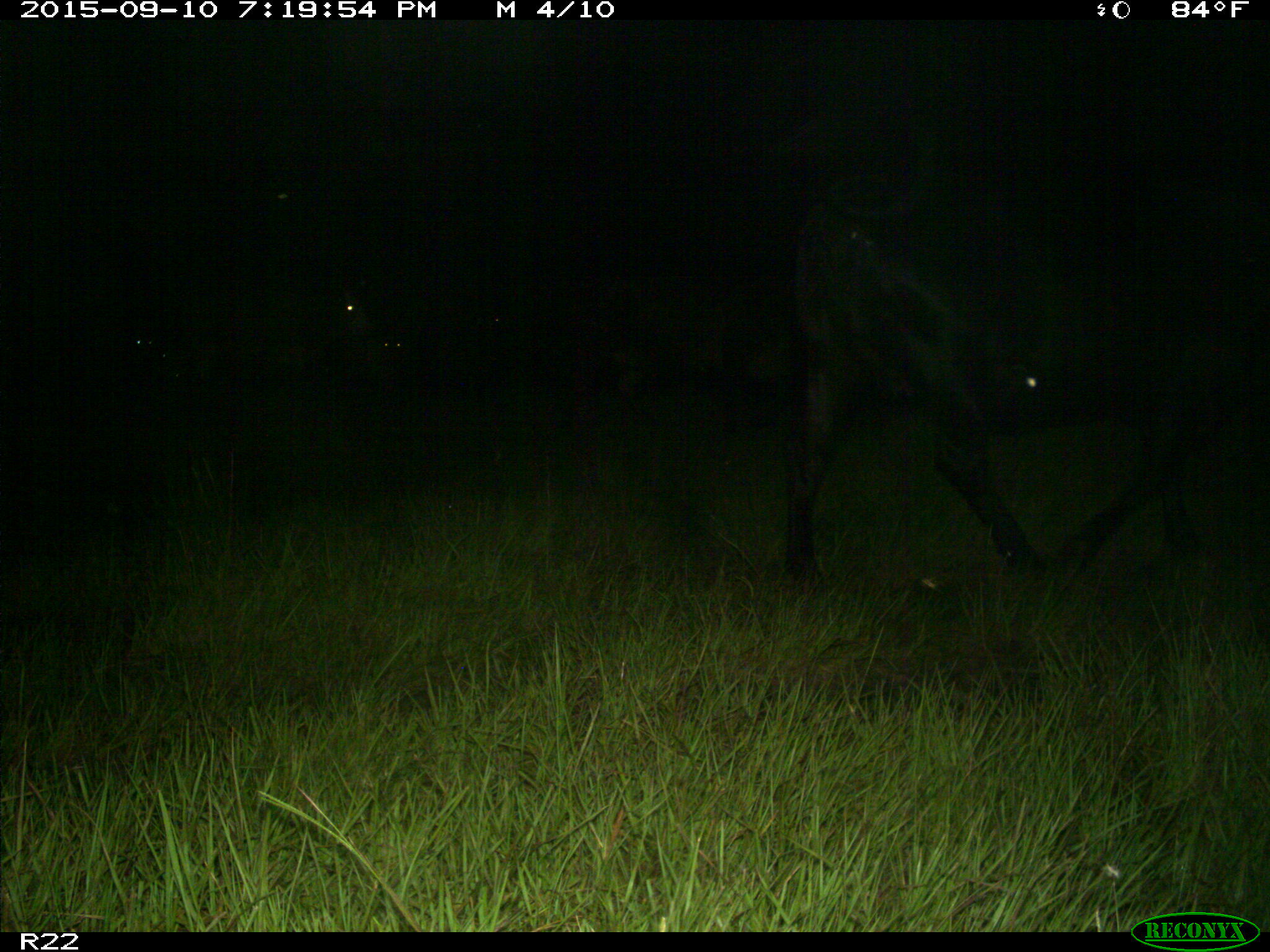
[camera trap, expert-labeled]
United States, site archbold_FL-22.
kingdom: Animalia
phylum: Chordata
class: Mammalia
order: Artiodactyla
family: Bovidae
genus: Bos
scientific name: Bos taurus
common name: domestic cow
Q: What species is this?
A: Bos taurus (domestic cow).